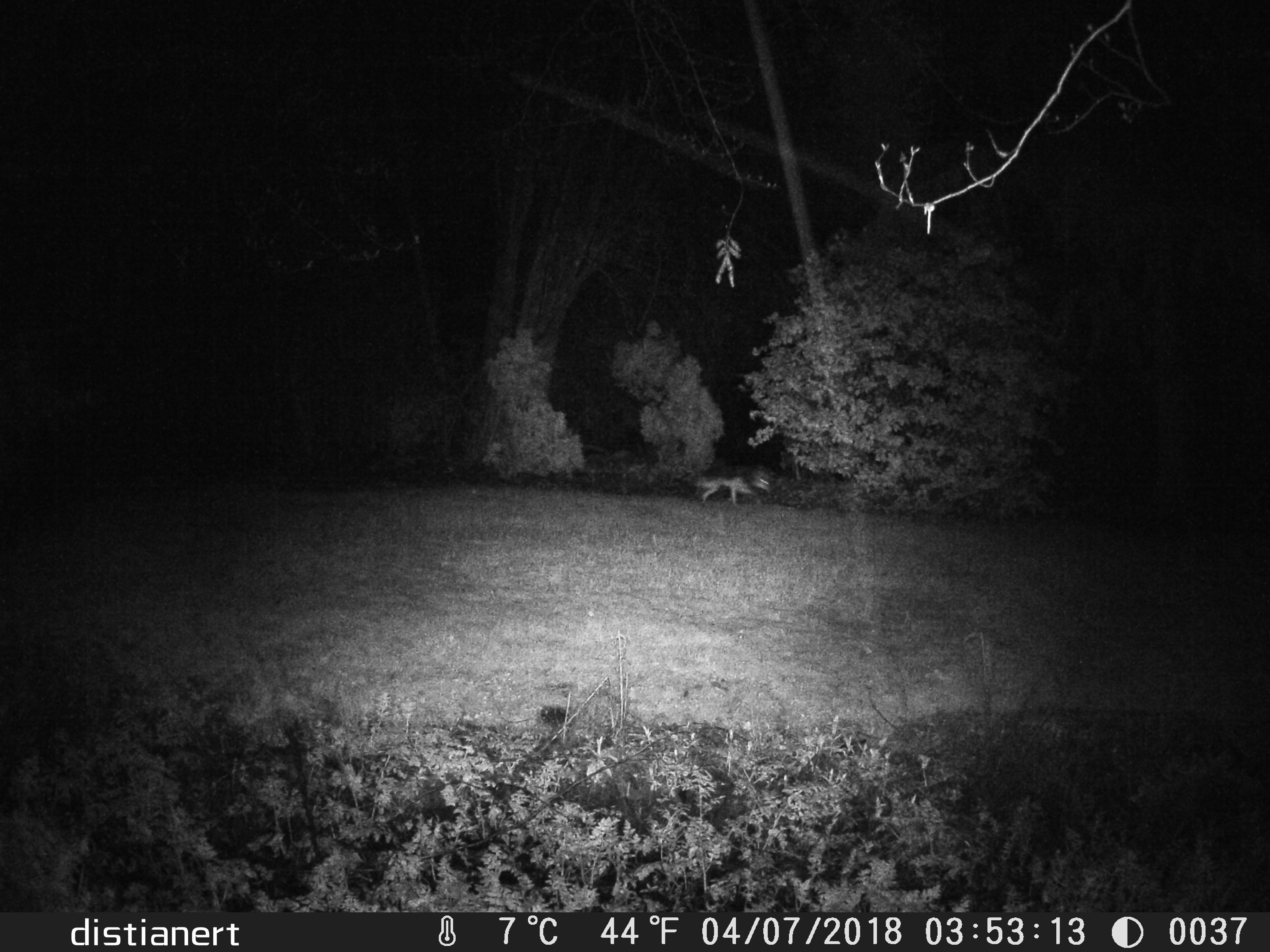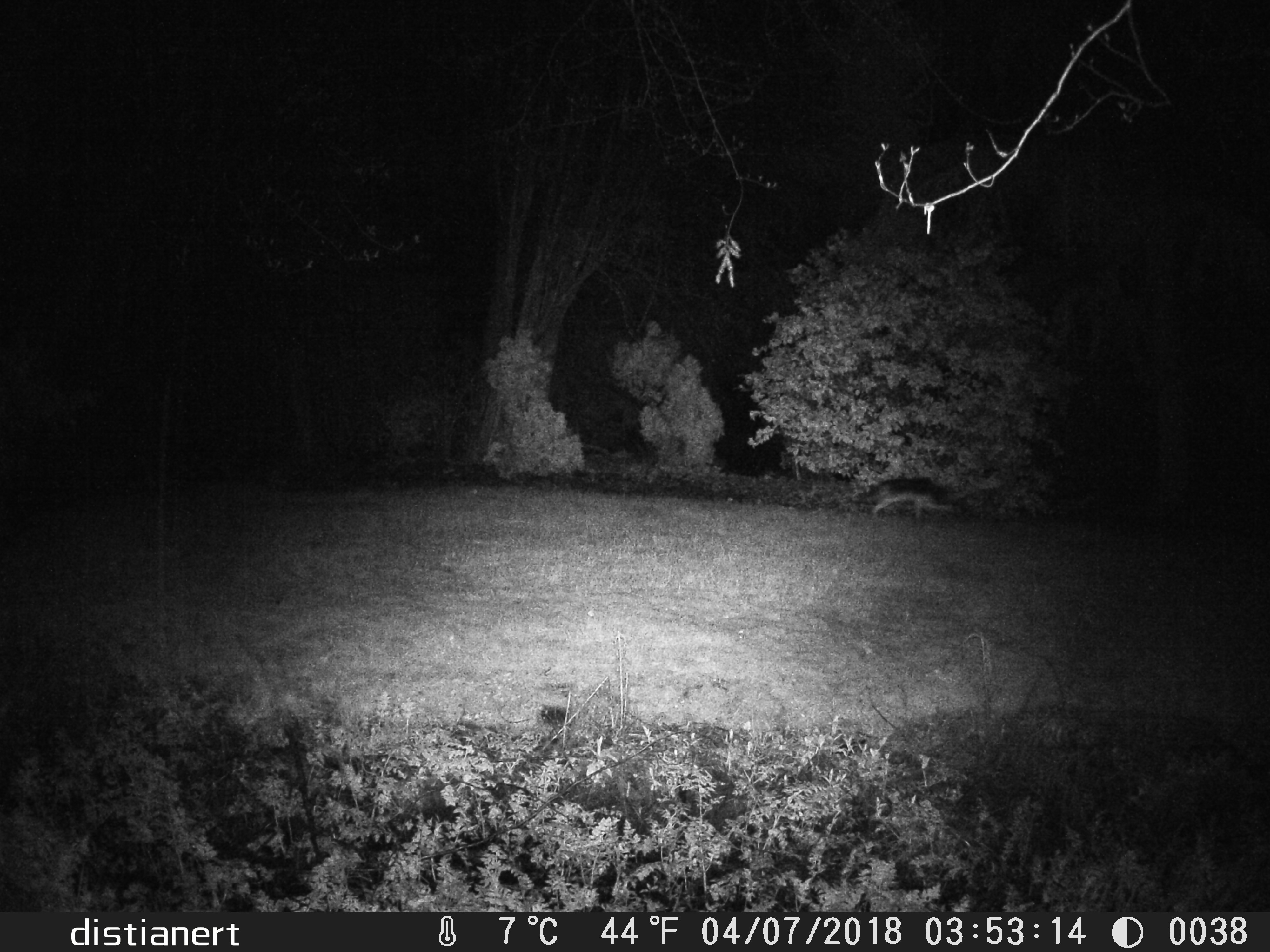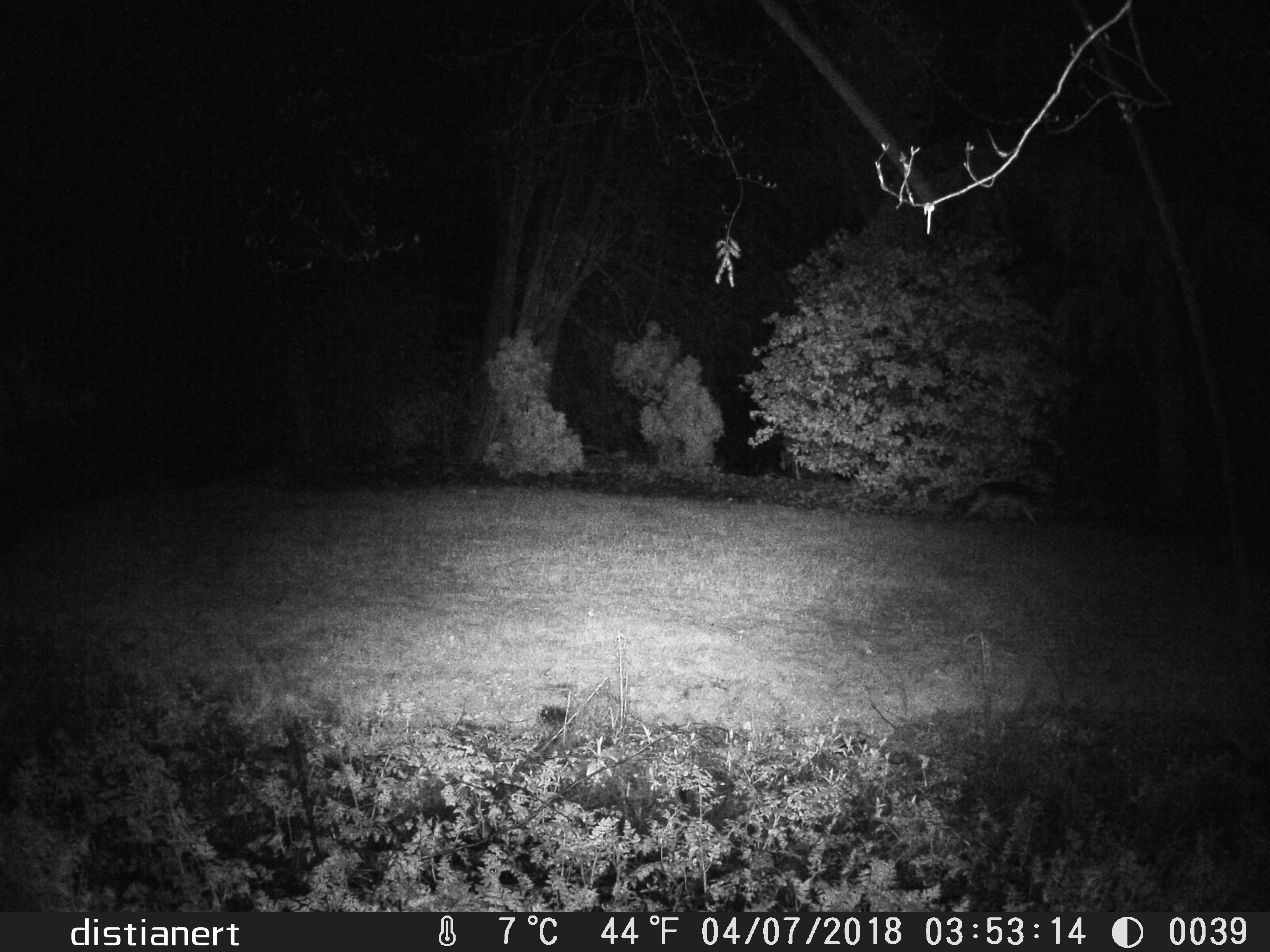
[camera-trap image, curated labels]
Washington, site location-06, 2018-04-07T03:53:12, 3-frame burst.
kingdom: Animalia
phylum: Chordata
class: Mammalia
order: Carnivora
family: Canidae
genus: Canis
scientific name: Canis latrans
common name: coyote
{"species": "coyote (Canis latrans)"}